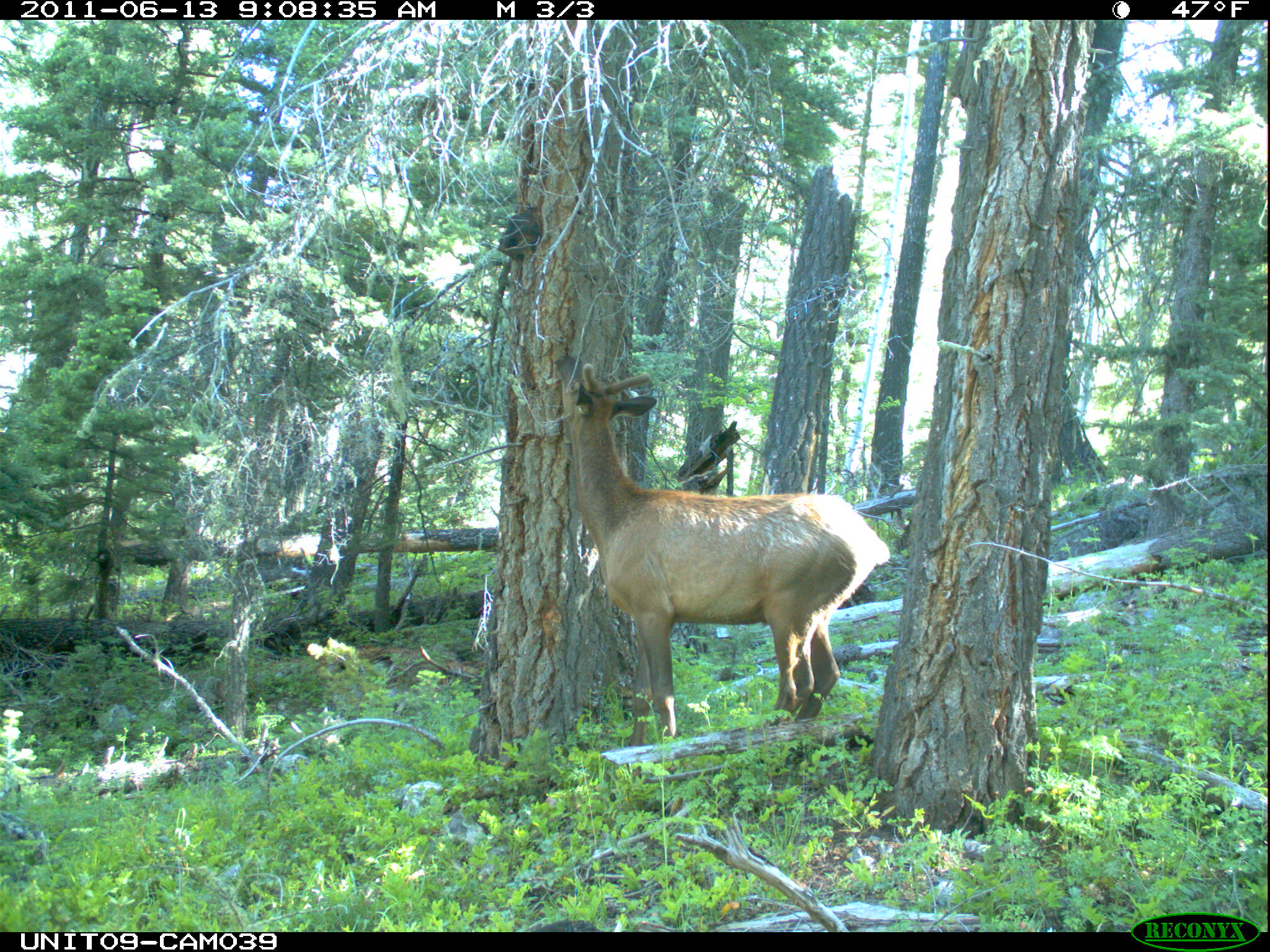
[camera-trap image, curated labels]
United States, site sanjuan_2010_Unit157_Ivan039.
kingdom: Animalia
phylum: Chordata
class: Mammalia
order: Artiodactyla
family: Cervidae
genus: Cervus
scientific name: Cervus elaphus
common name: red deer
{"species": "Cervus elaphus (red deer)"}